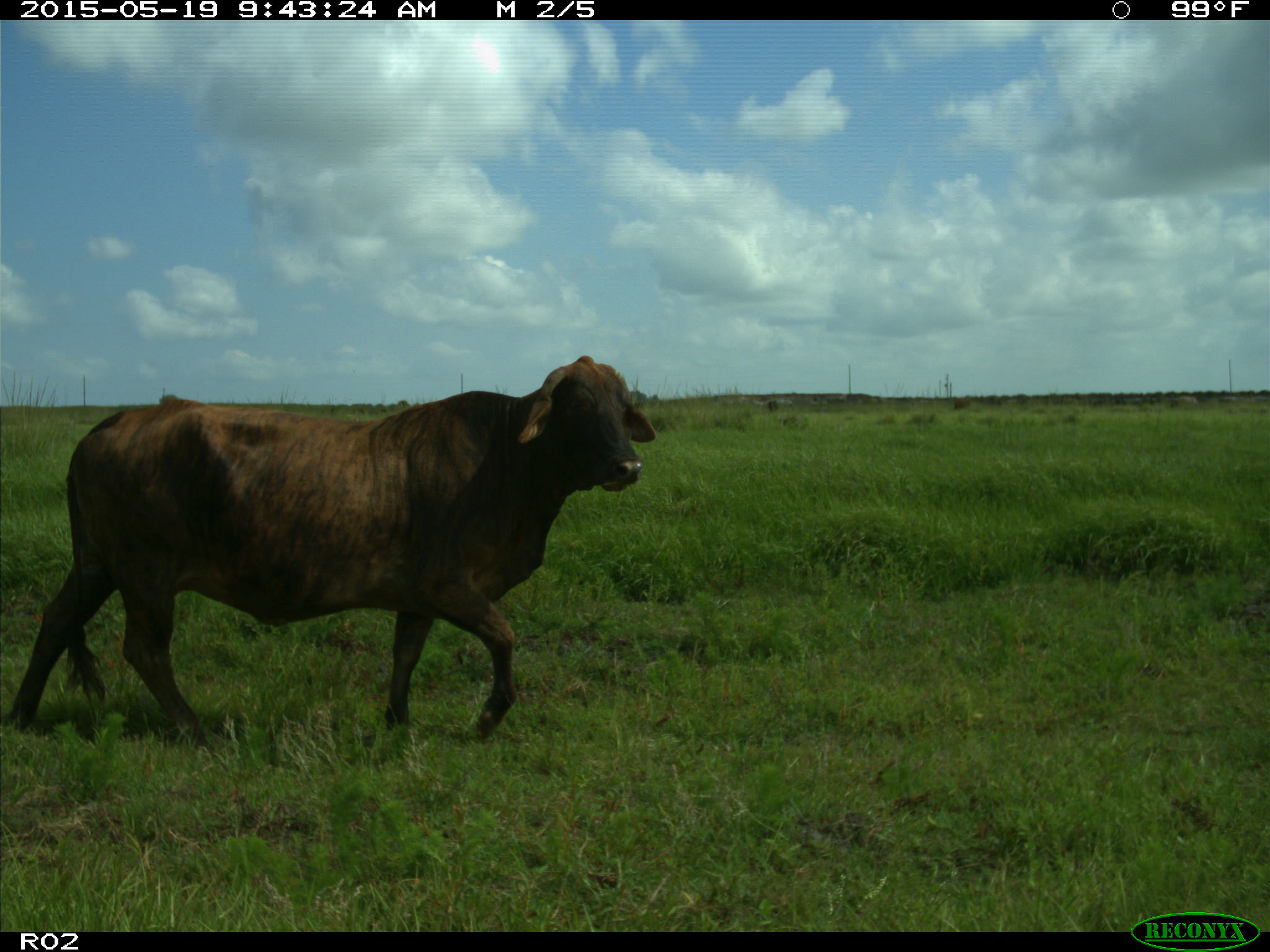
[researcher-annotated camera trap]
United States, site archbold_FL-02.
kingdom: Animalia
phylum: Chordata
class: Mammalia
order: Artiodactyla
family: Bovidae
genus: Bos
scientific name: Bos taurus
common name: domestic cow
Bos taurus (domestic cow).